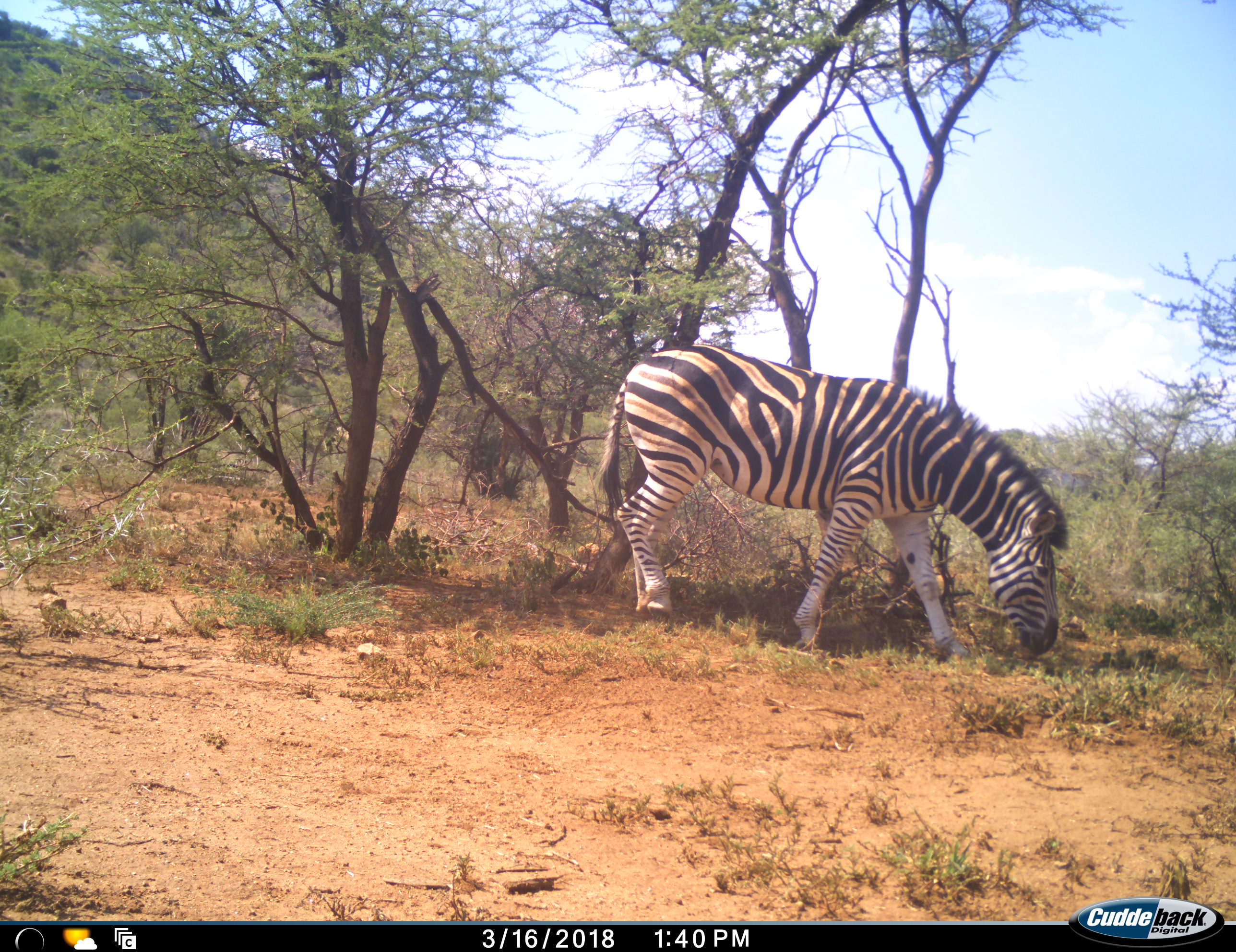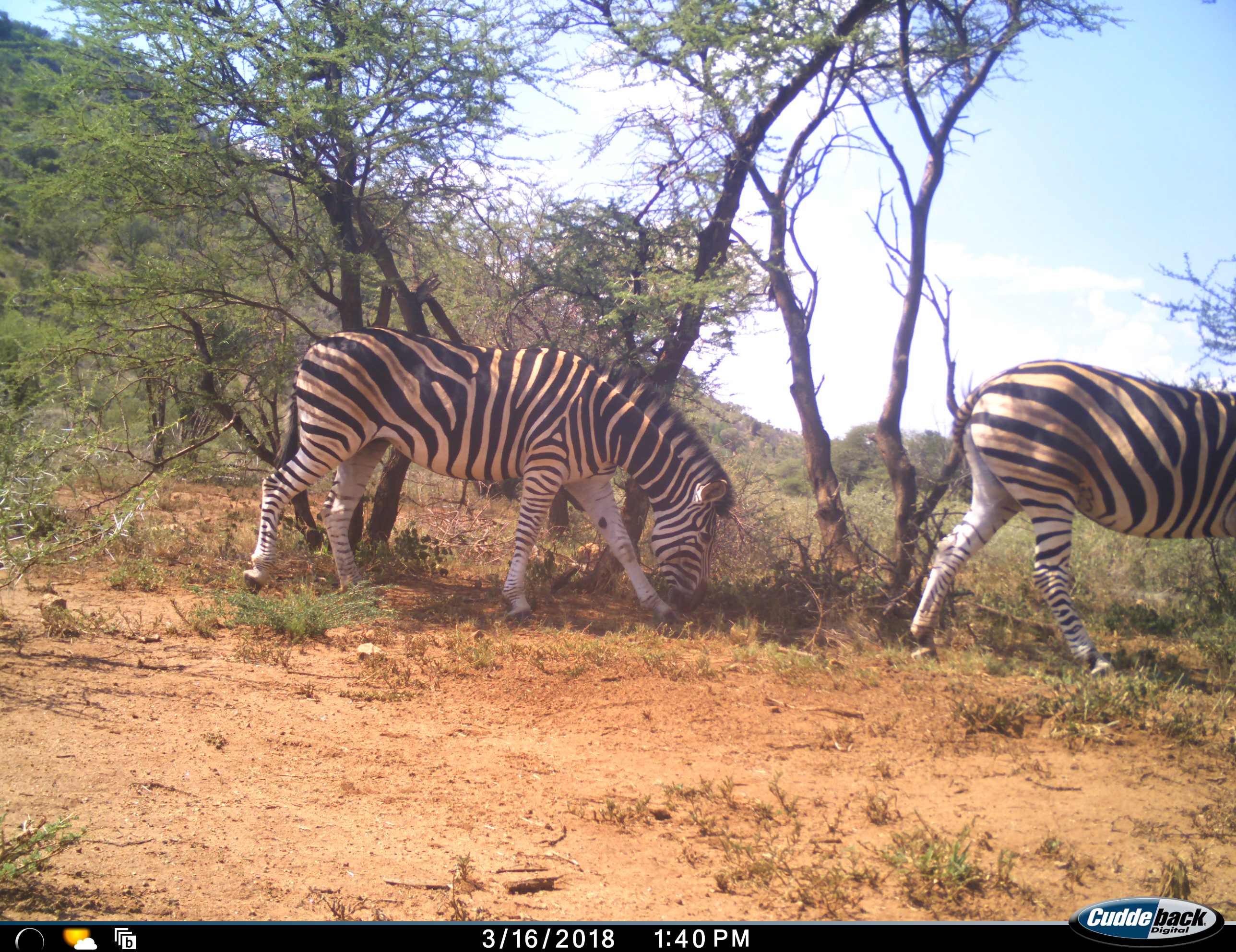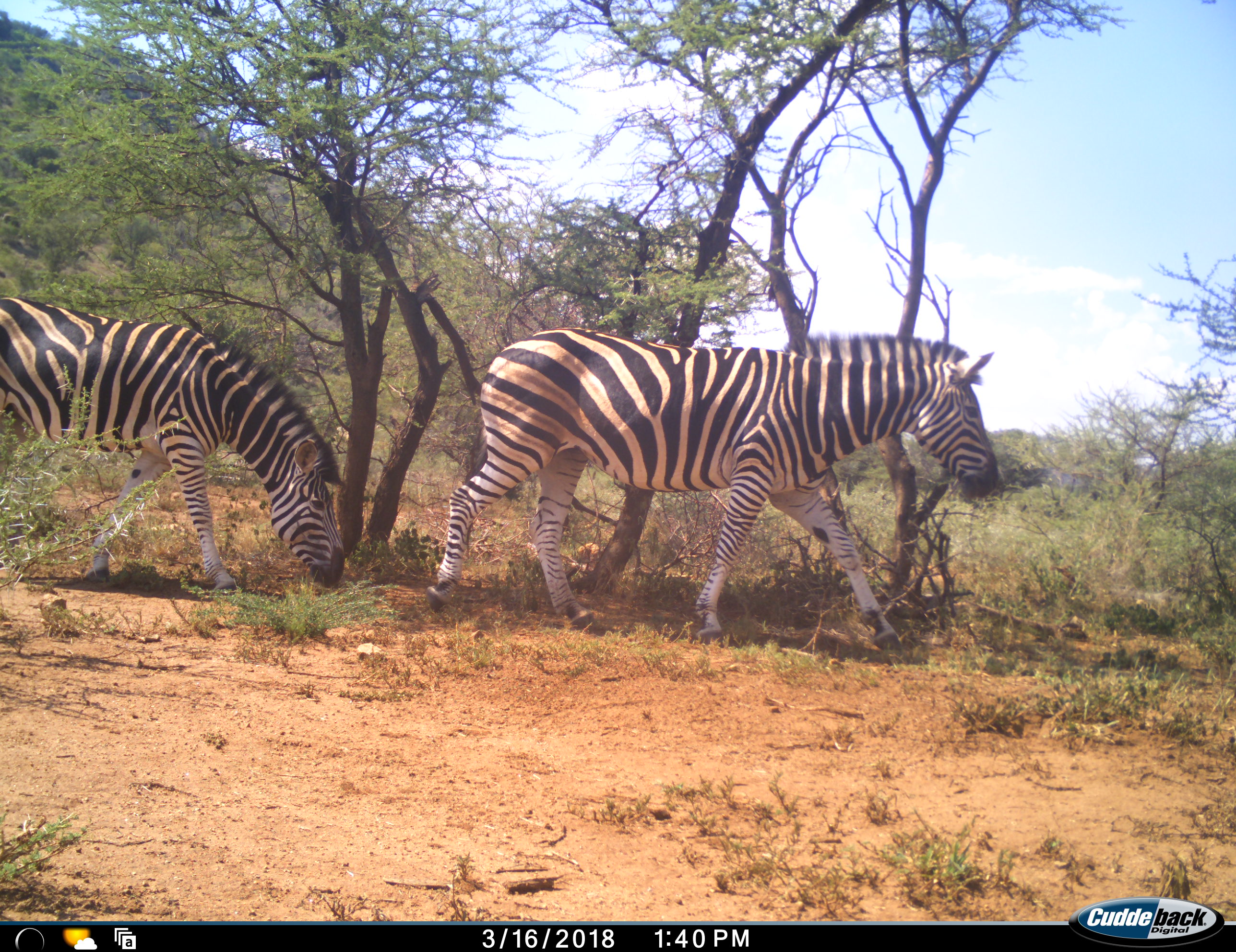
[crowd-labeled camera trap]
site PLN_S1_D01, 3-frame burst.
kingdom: Animalia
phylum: Chordata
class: Mammalia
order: Perissodactyla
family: Equidae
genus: Equus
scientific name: Equus quagga burchellii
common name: burchell's zebra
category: zebraburchells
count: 2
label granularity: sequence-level